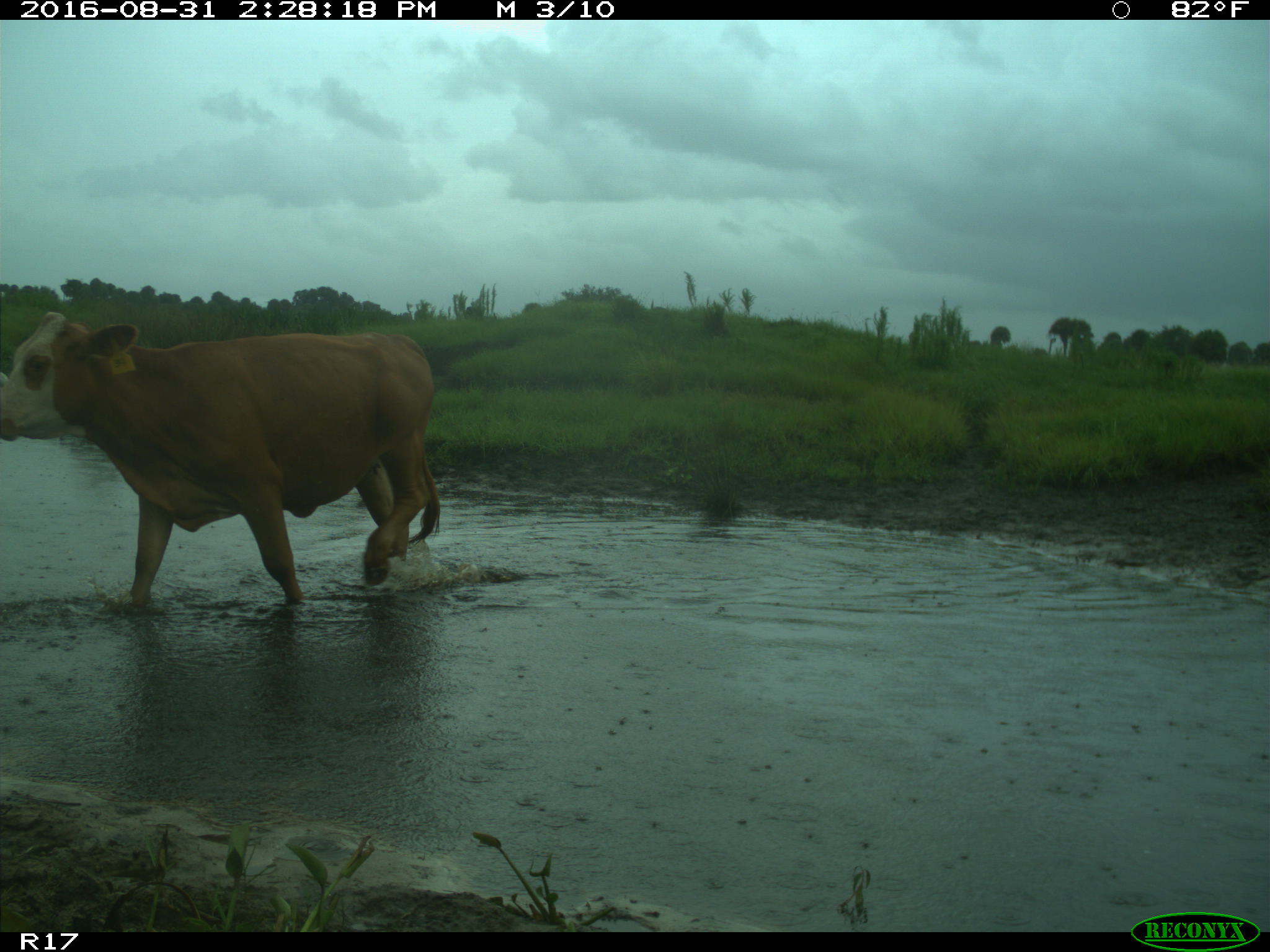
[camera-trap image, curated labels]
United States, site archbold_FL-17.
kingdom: Animalia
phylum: Chordata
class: Mammalia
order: Artiodactyla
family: Bovidae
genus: Bos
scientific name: Bos taurus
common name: domestic cow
Bos taurus (domestic cow).